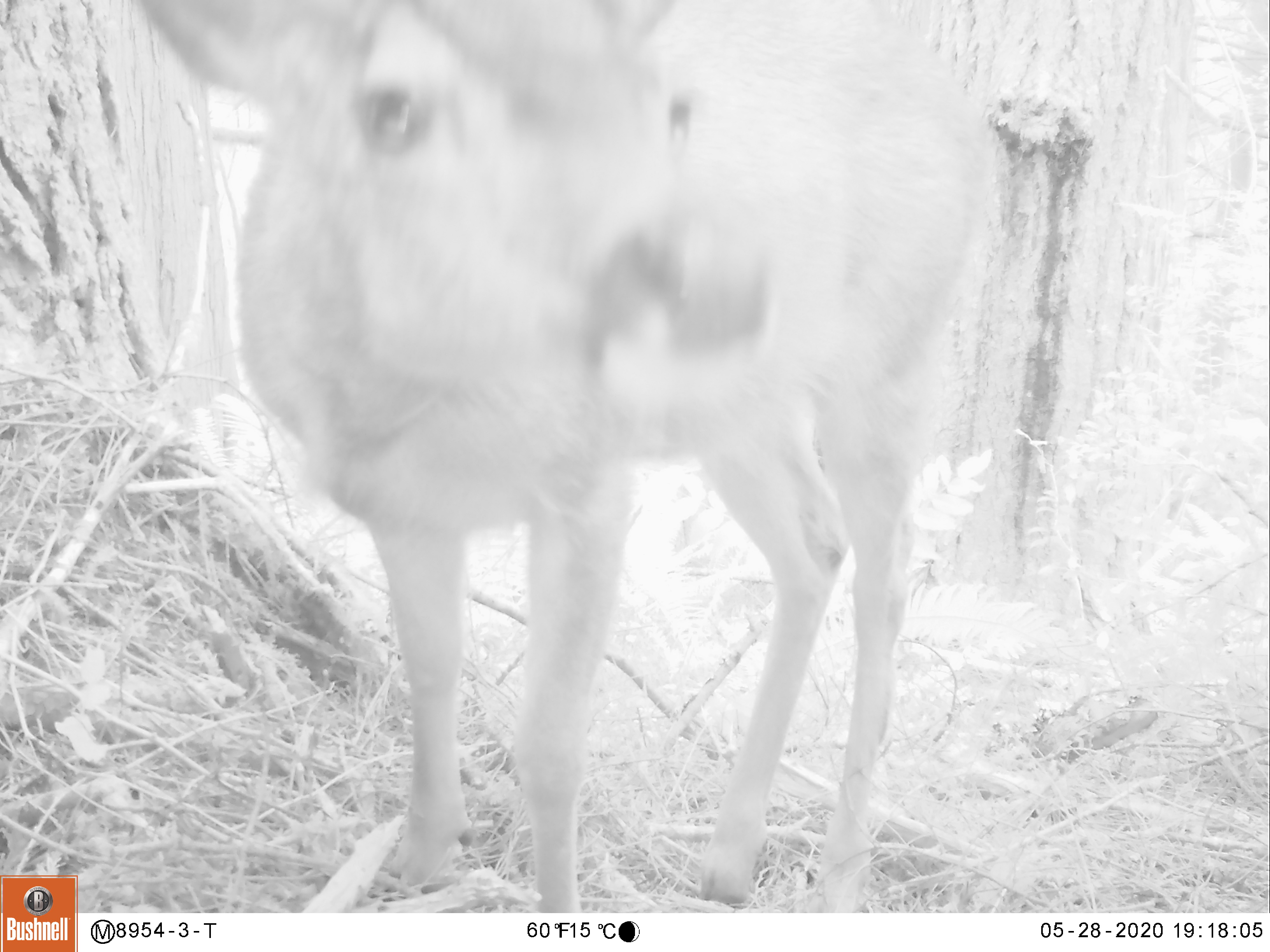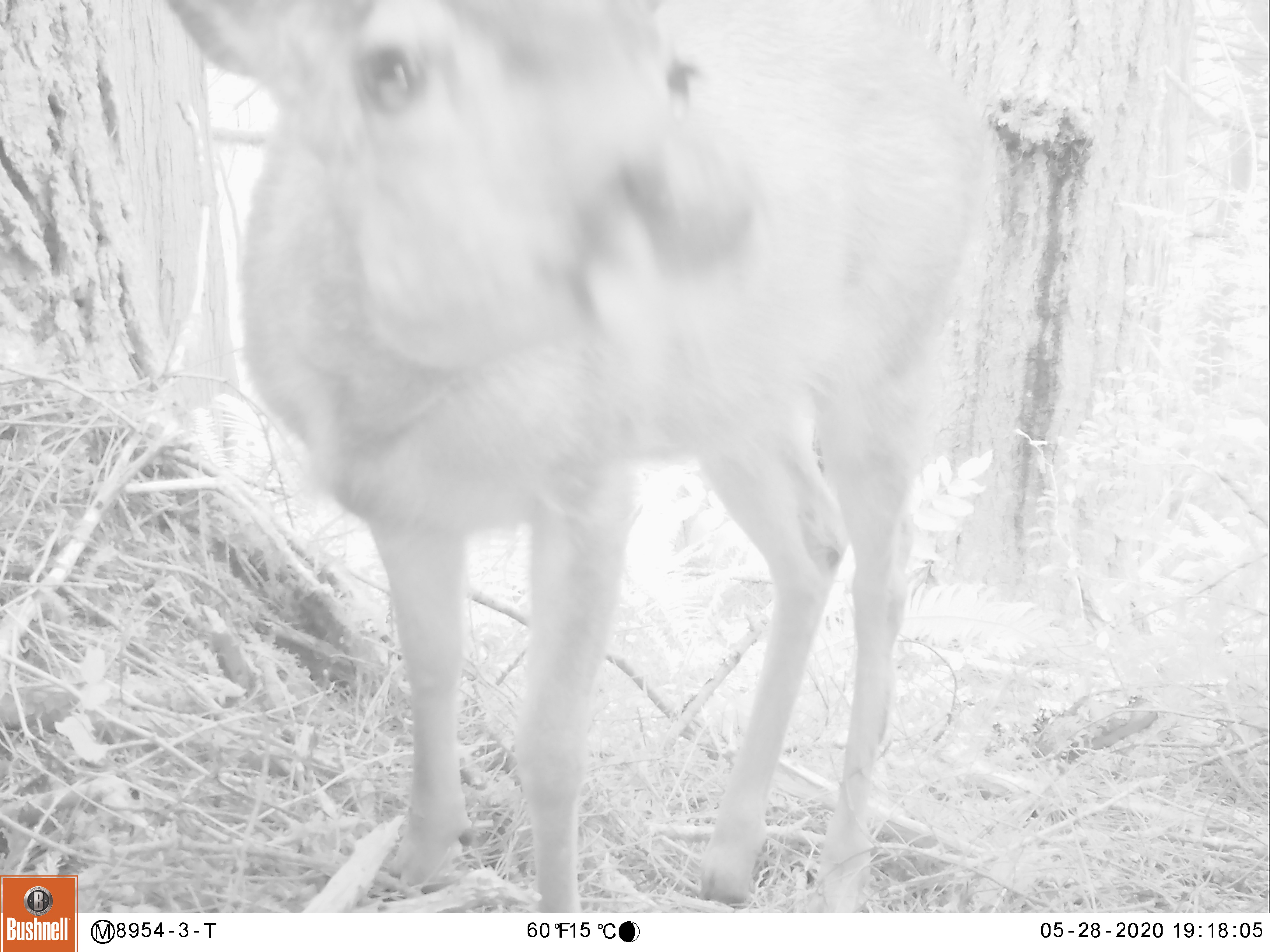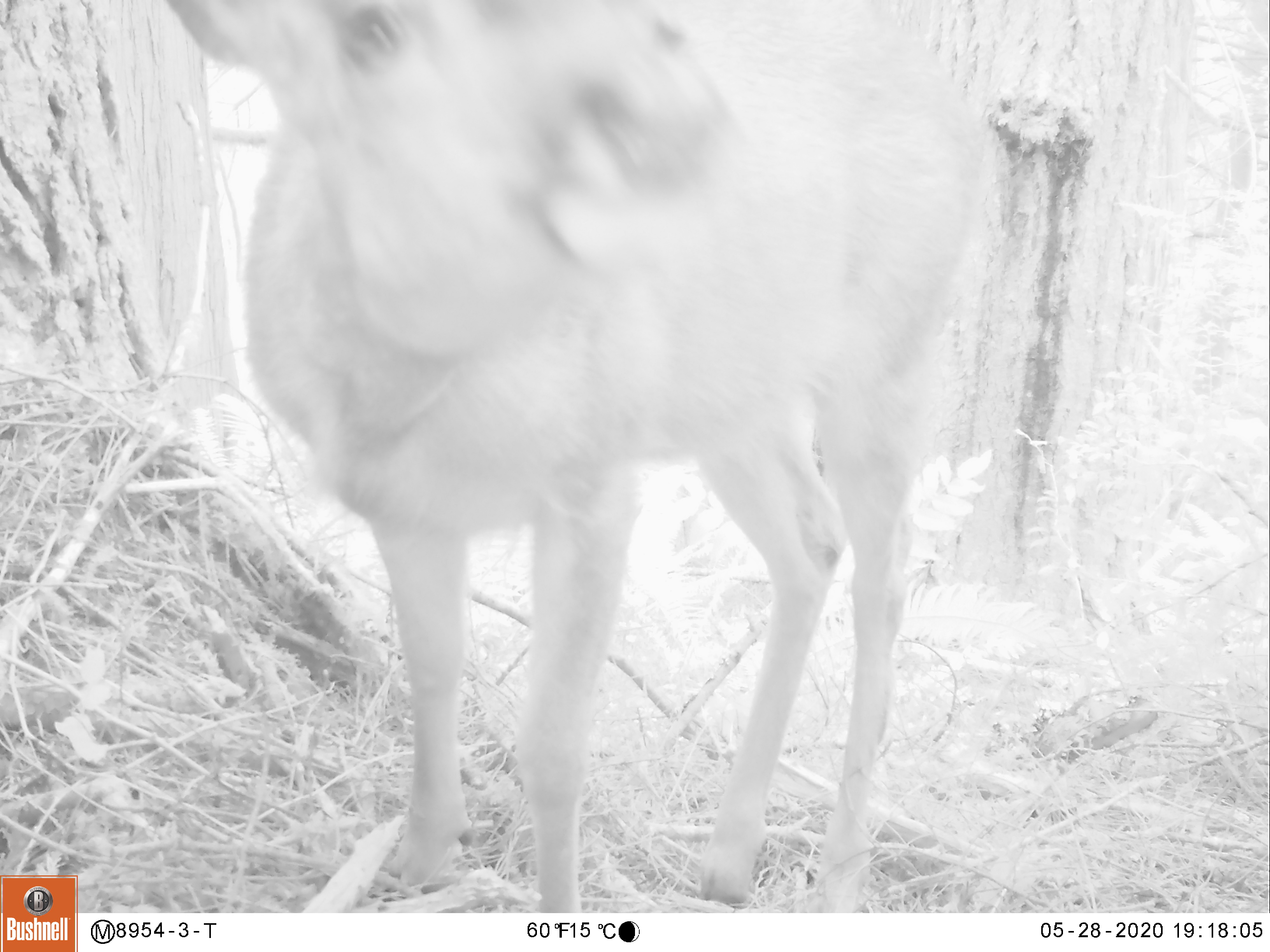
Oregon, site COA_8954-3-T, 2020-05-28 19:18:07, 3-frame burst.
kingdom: Animalia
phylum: Chordata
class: Mammalia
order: Artiodactyla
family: Cervidae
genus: Odocoileus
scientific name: Odocoileus hemionus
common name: black-tailed deer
Black-tailed deer (Odocoileus hemionus).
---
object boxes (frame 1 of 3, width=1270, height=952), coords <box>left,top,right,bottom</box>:
black-tailed deer: <box>131,5,1010,902</box>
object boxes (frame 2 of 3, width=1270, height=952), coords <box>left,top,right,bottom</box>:
black-tailed deer: <box>168,7,1013,906</box>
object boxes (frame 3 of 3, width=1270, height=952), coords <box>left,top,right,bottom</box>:
black-tailed deer: <box>142,3,1010,904</box>